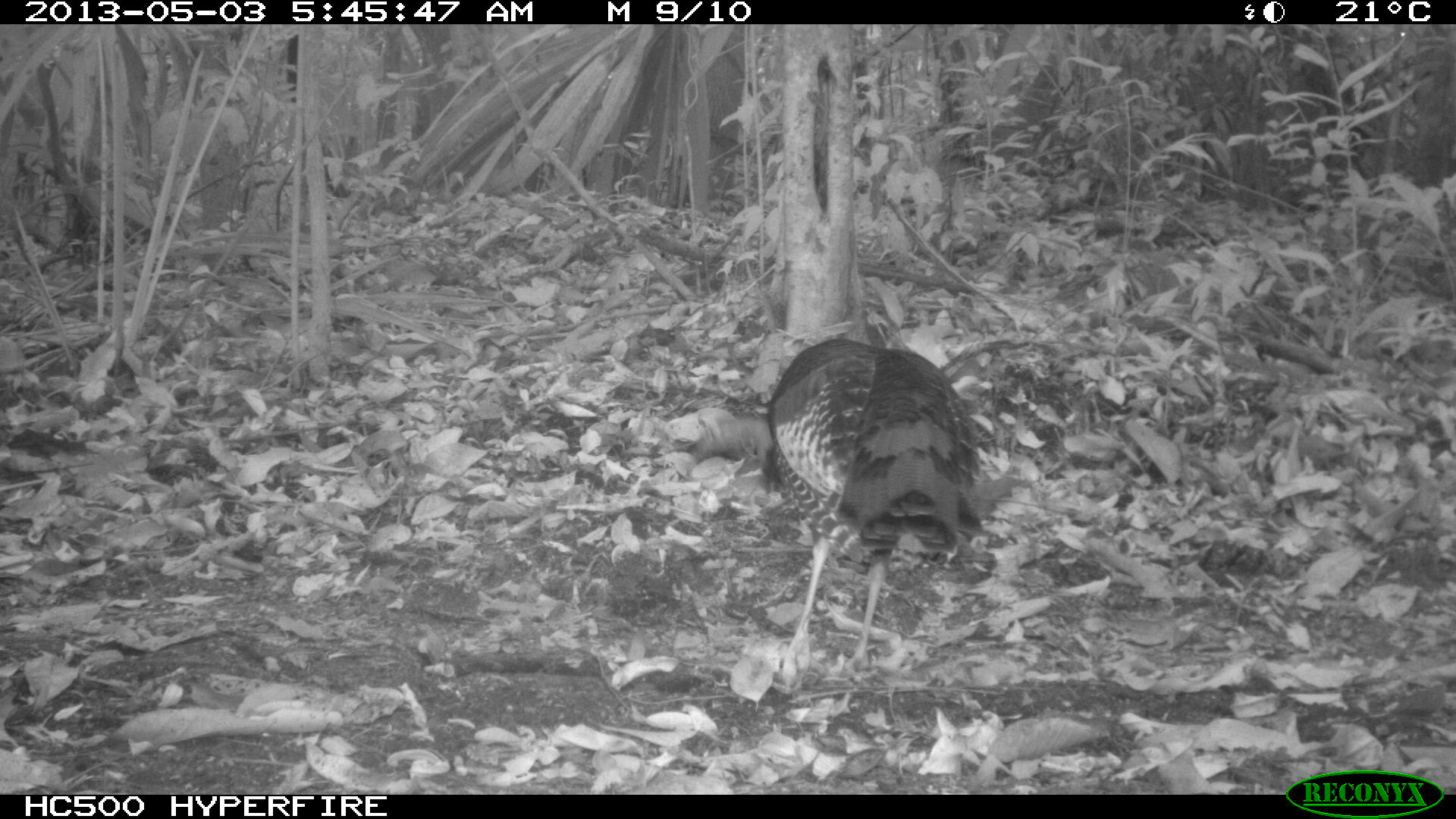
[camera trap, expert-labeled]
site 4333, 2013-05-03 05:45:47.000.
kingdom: Animalia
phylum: Chordata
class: Aves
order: Galliformes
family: Phasianidae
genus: Meleagris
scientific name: Meleagris ocellata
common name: ocellated turkey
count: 1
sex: female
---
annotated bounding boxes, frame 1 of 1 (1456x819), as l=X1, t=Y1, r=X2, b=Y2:
meleagris ocellata: l=659, t=337, r=1001, b=684